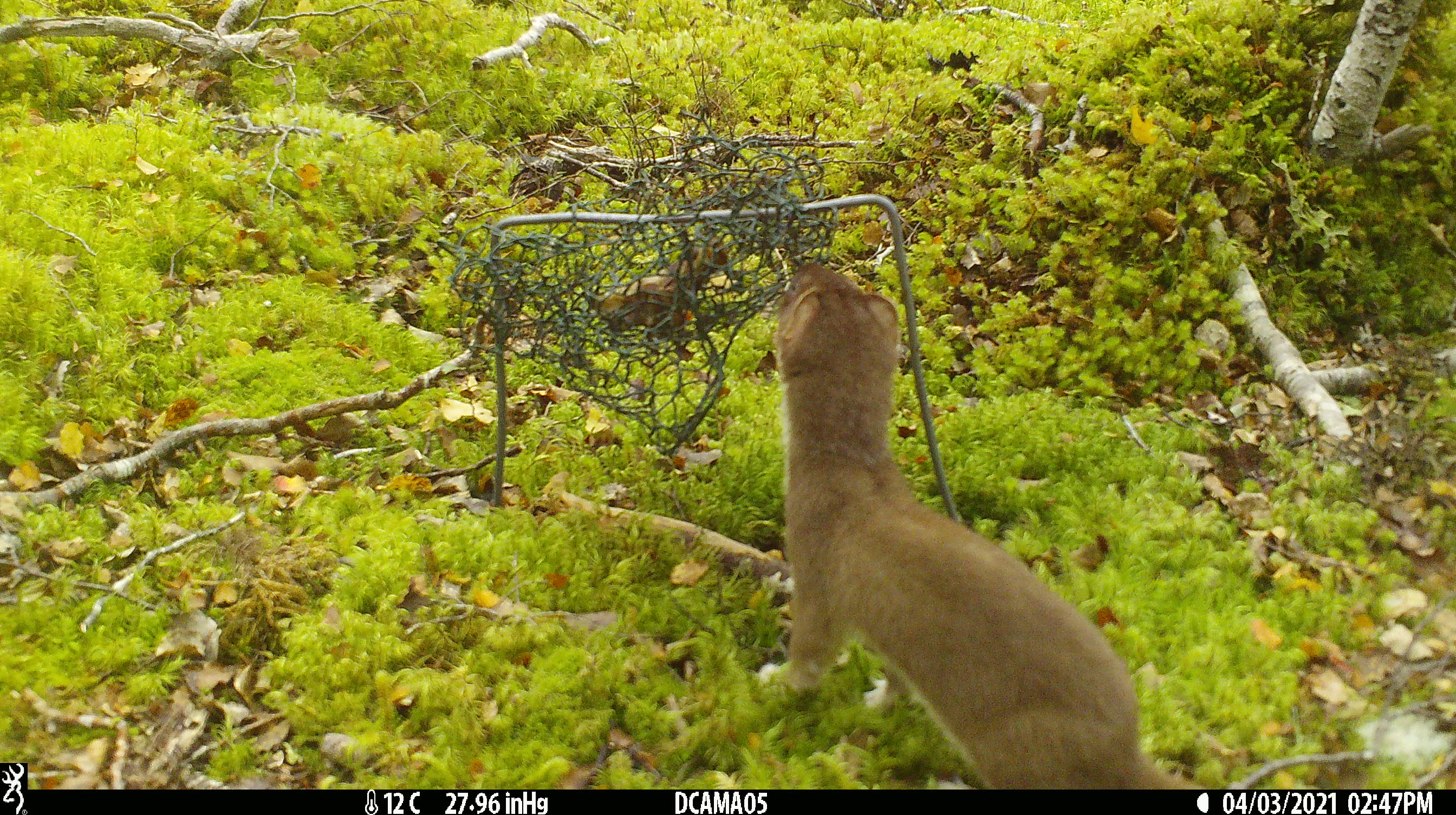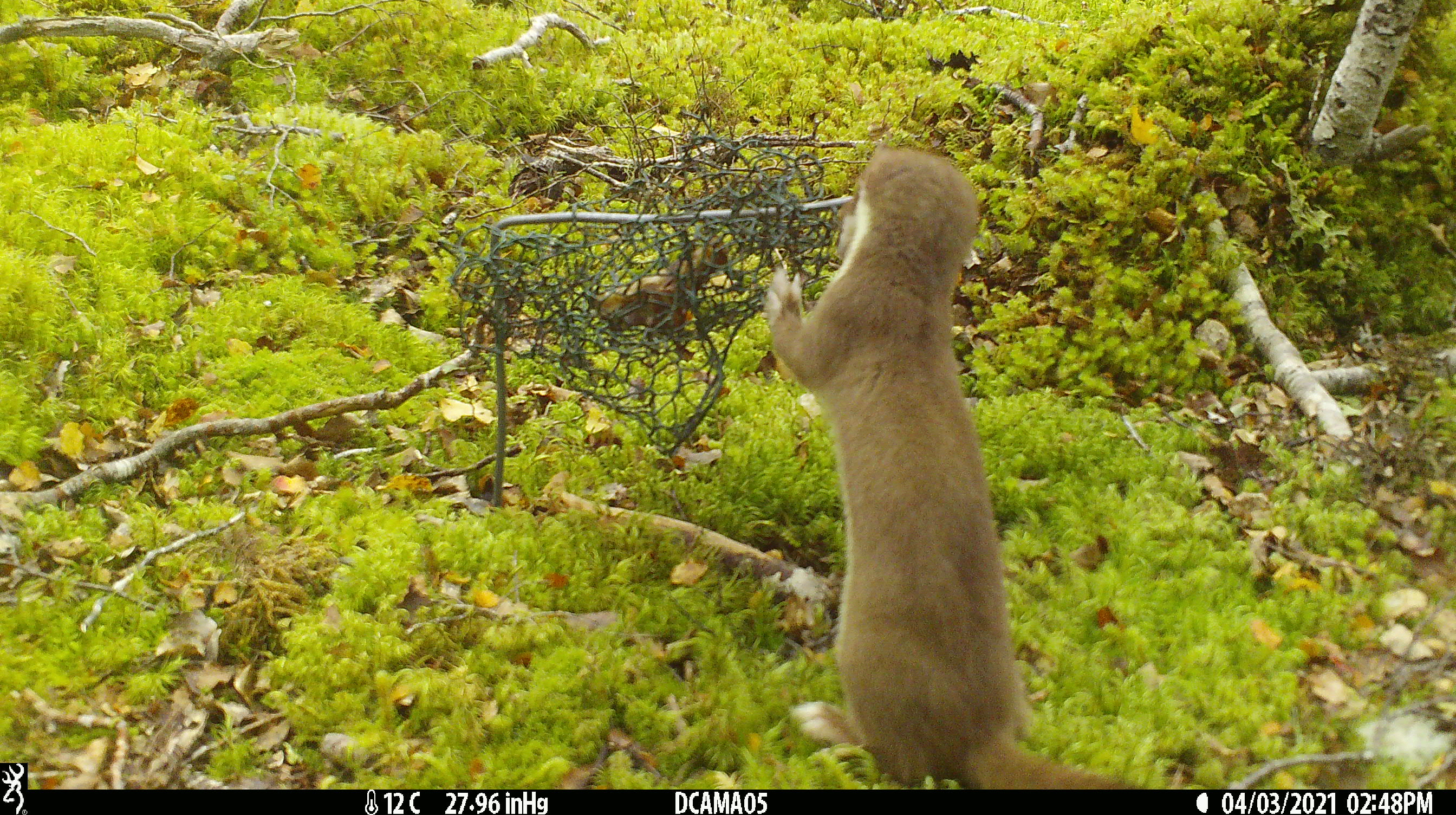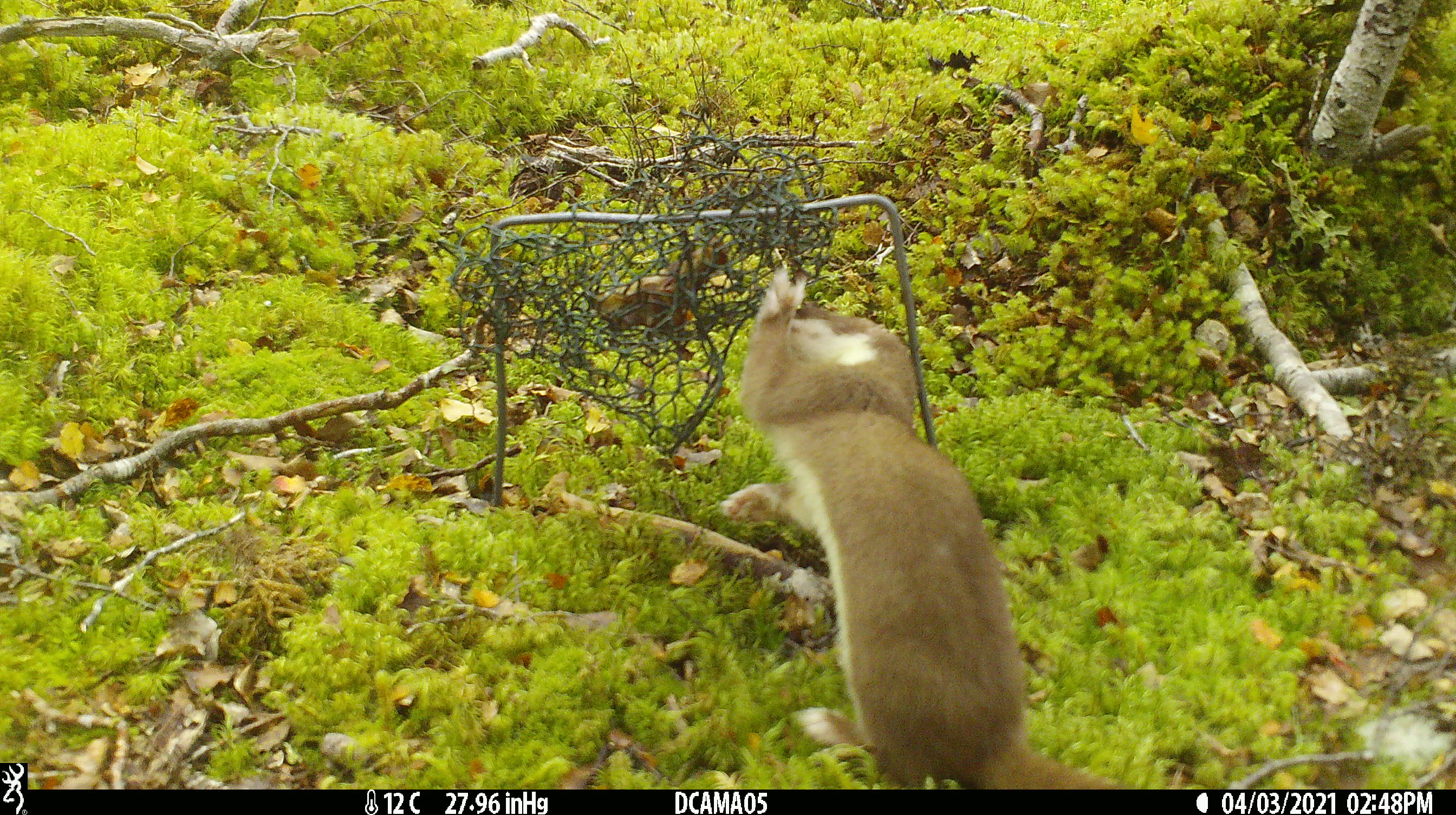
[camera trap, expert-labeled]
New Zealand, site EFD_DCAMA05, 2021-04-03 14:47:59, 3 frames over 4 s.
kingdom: Animalia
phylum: Chordata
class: Mammalia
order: Carnivora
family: Mustelidae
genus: Mustela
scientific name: Mustela erminea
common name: stoat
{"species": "stoat (Mustela erminea)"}